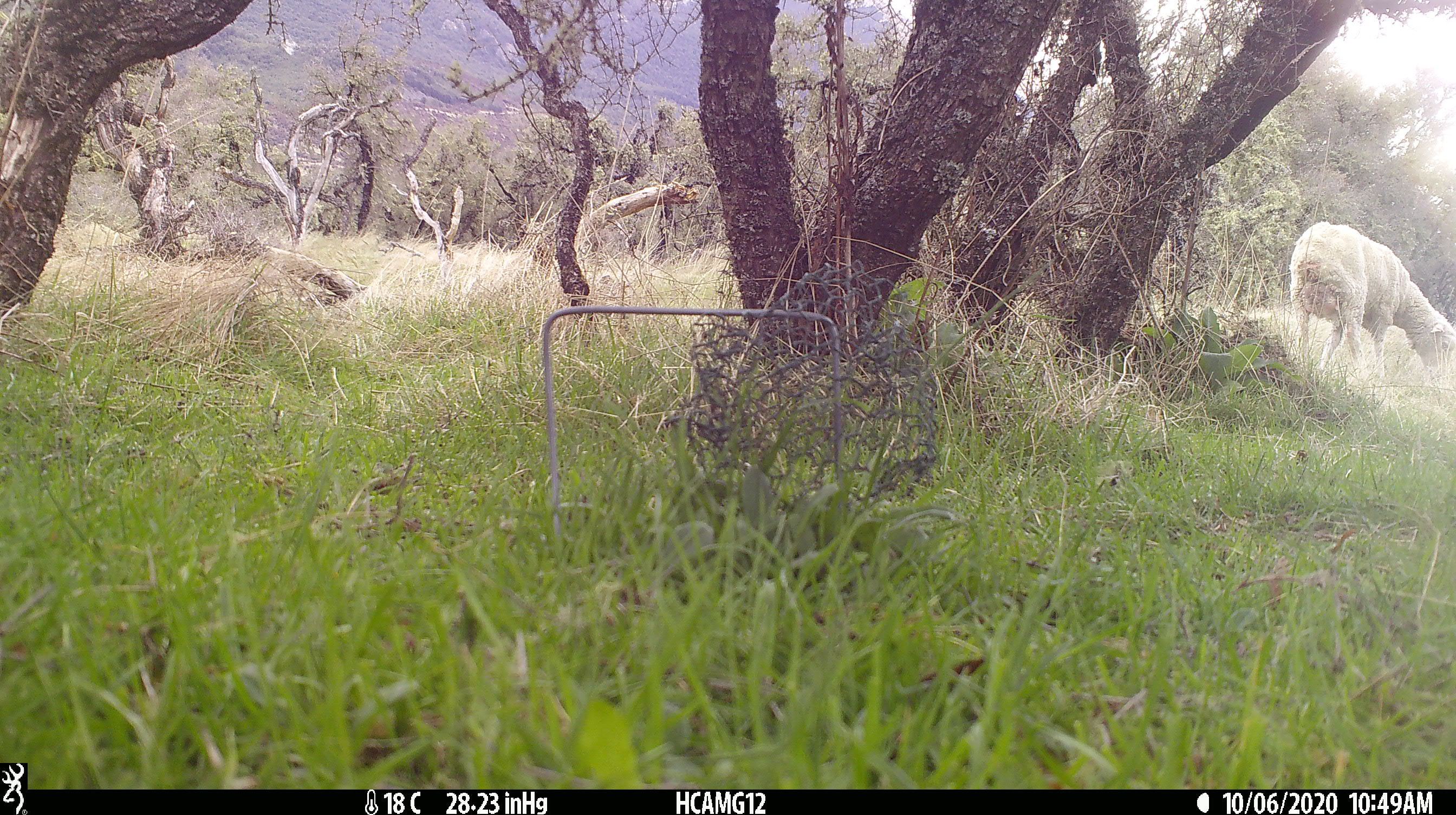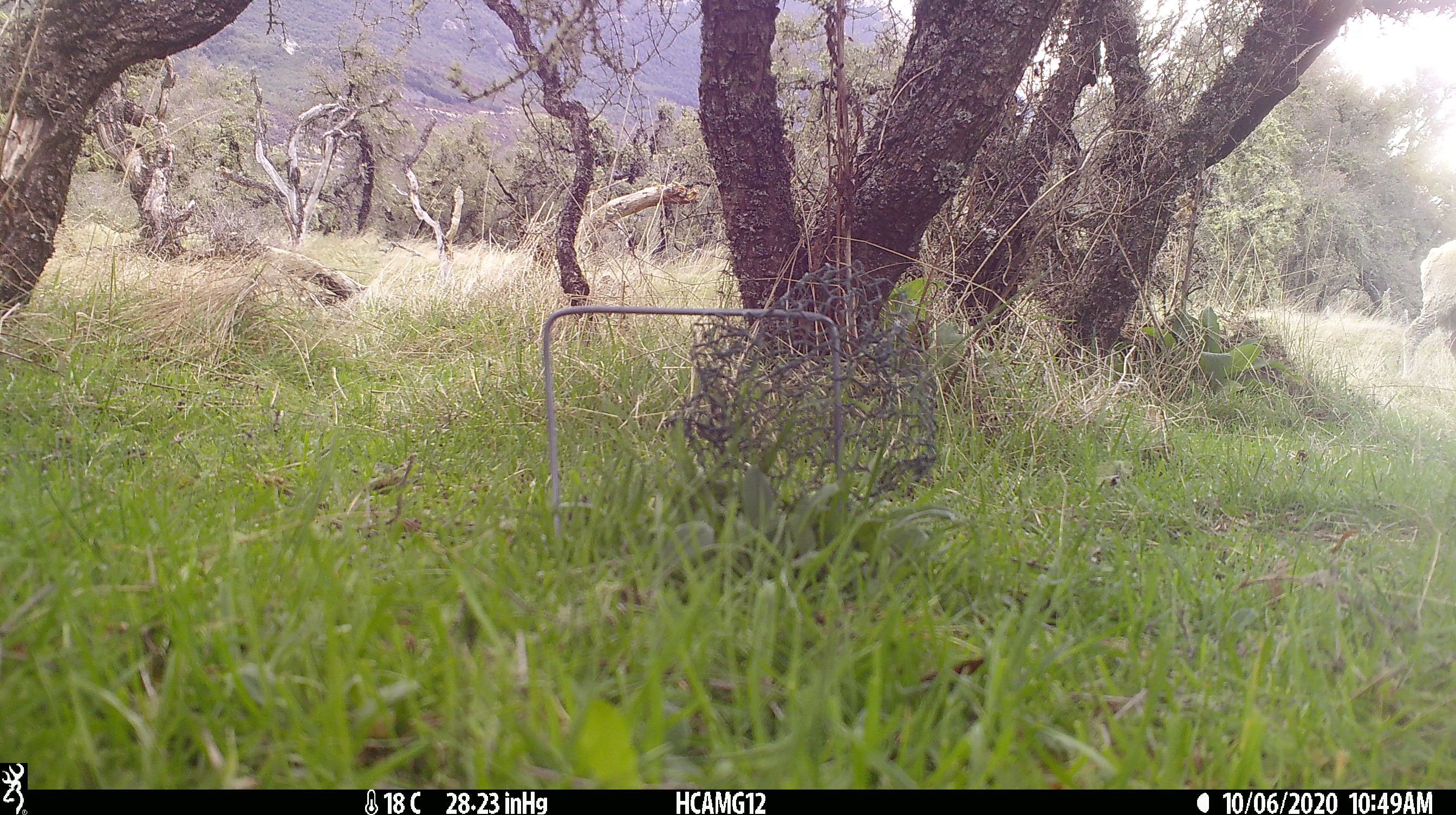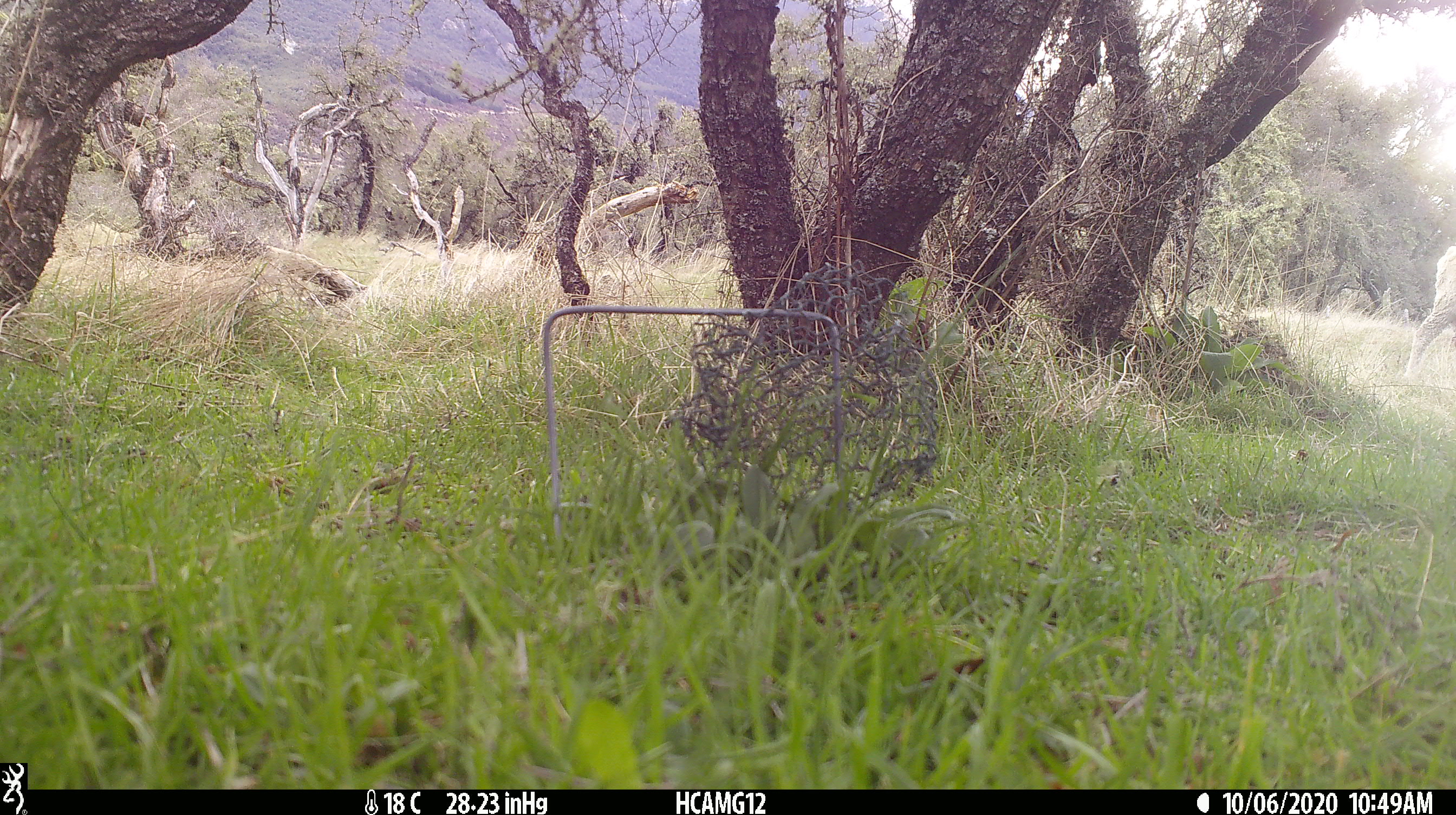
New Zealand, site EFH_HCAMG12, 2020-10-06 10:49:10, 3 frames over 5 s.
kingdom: Animalia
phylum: Chordata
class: Mammalia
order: Artiodactyla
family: Bovidae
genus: Ovis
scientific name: Ovis aries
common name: domestic sheep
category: sheep